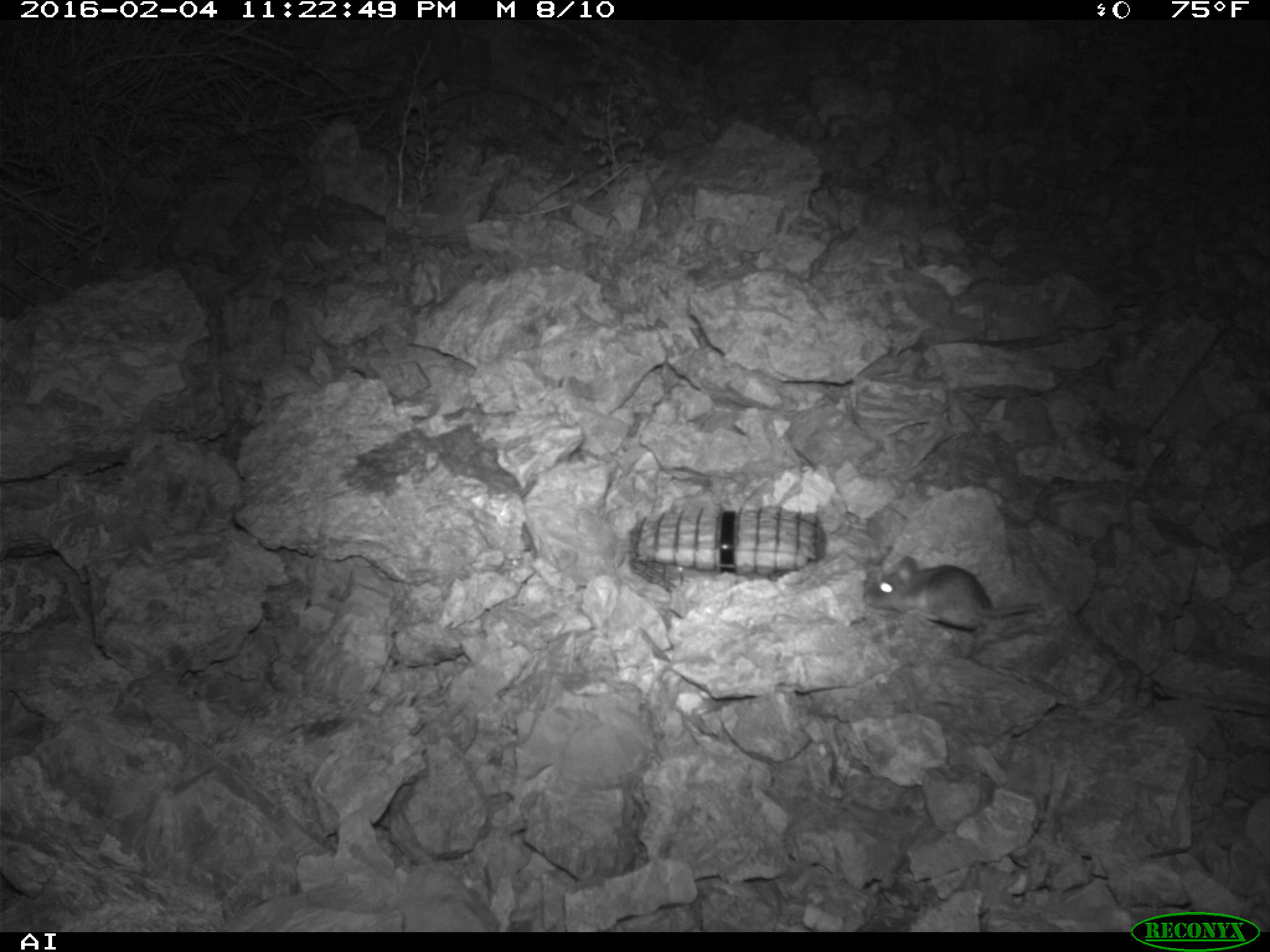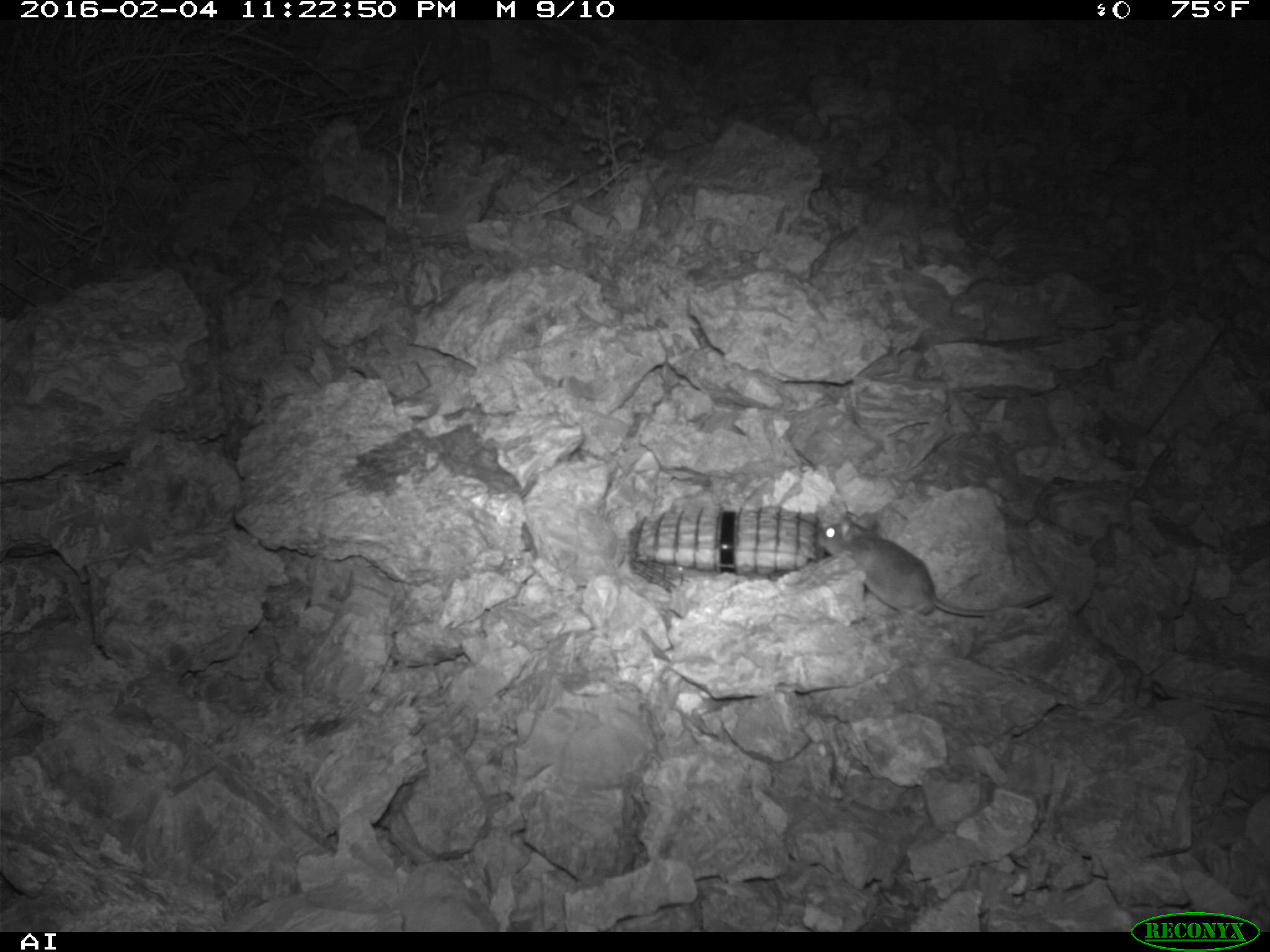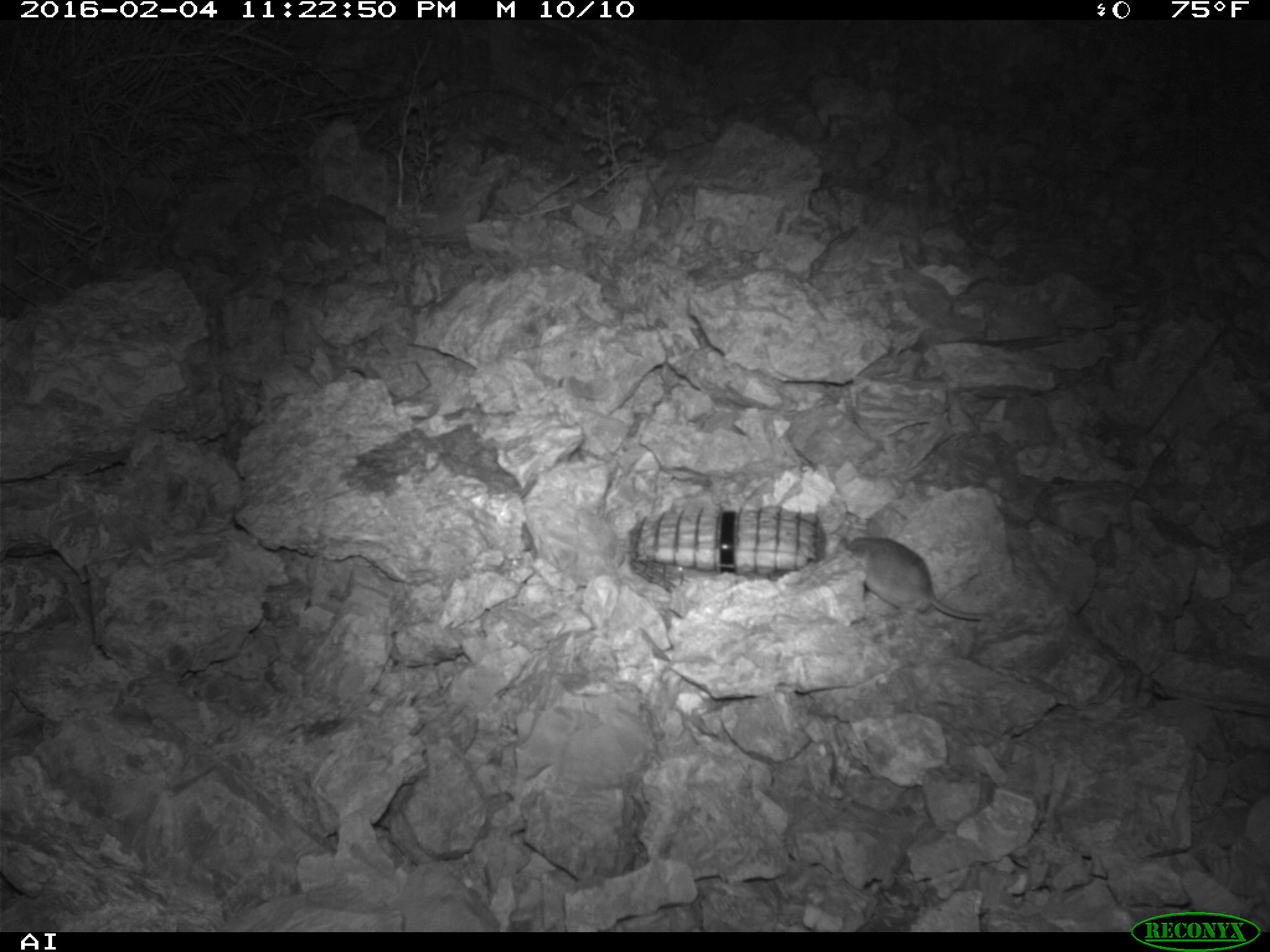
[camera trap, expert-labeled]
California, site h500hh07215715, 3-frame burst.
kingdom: Animalia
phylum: Chordata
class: Mammalia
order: Rodentia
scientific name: Rodentia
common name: rodent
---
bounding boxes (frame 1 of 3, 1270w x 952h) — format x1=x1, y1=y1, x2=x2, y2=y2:
rodent: x1=863, y1=554, x2=1047, y2=634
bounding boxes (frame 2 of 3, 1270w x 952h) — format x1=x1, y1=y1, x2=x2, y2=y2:
rodent: x1=815, y1=511, x2=1052, y2=617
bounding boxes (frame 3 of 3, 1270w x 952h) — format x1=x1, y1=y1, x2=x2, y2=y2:
rodent: x1=834, y1=536, x2=995, y2=620